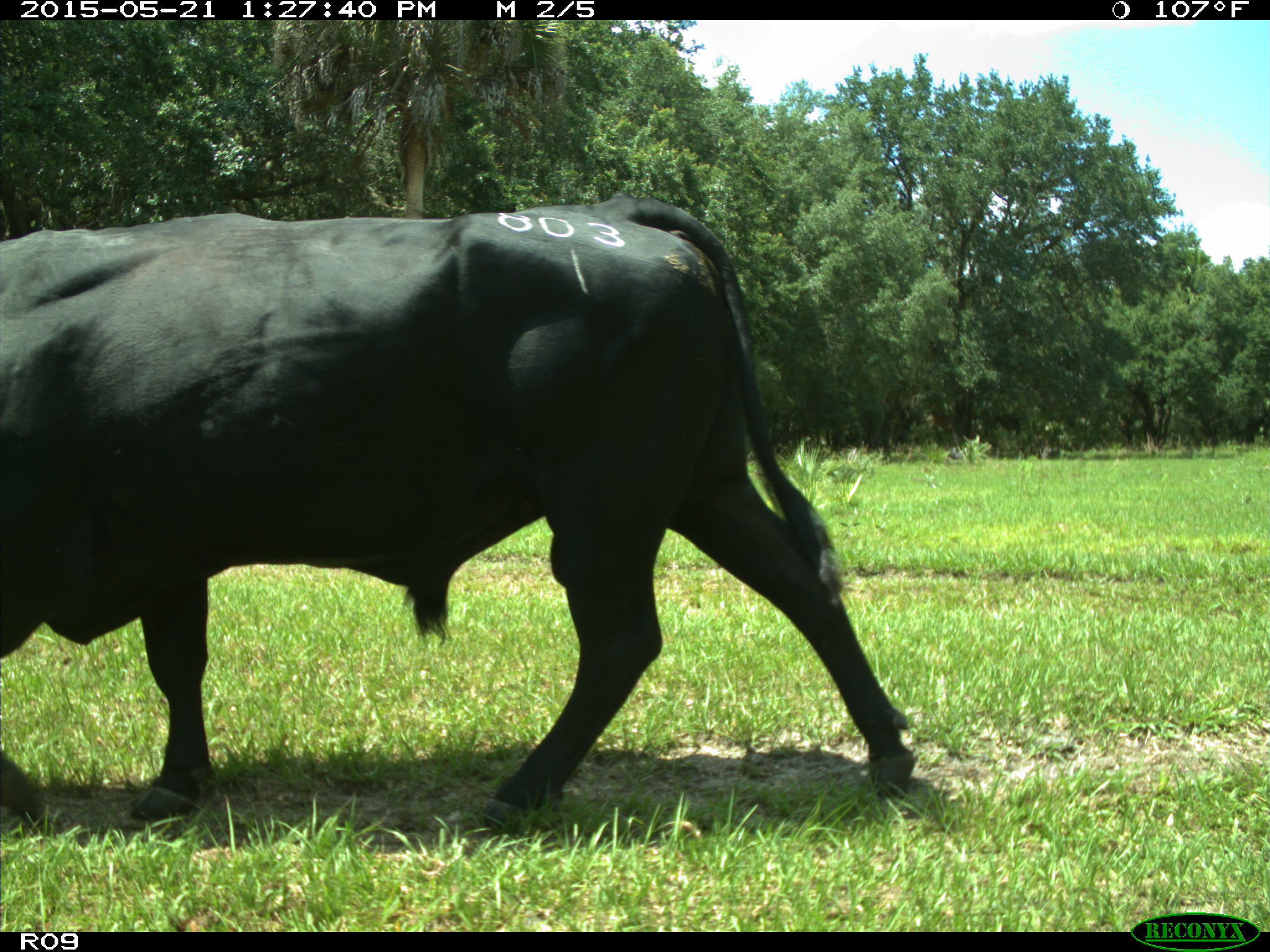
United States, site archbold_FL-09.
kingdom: Animalia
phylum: Chordata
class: Mammalia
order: Artiodactyla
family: Bovidae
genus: Bos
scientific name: Bos taurus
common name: domestic cow